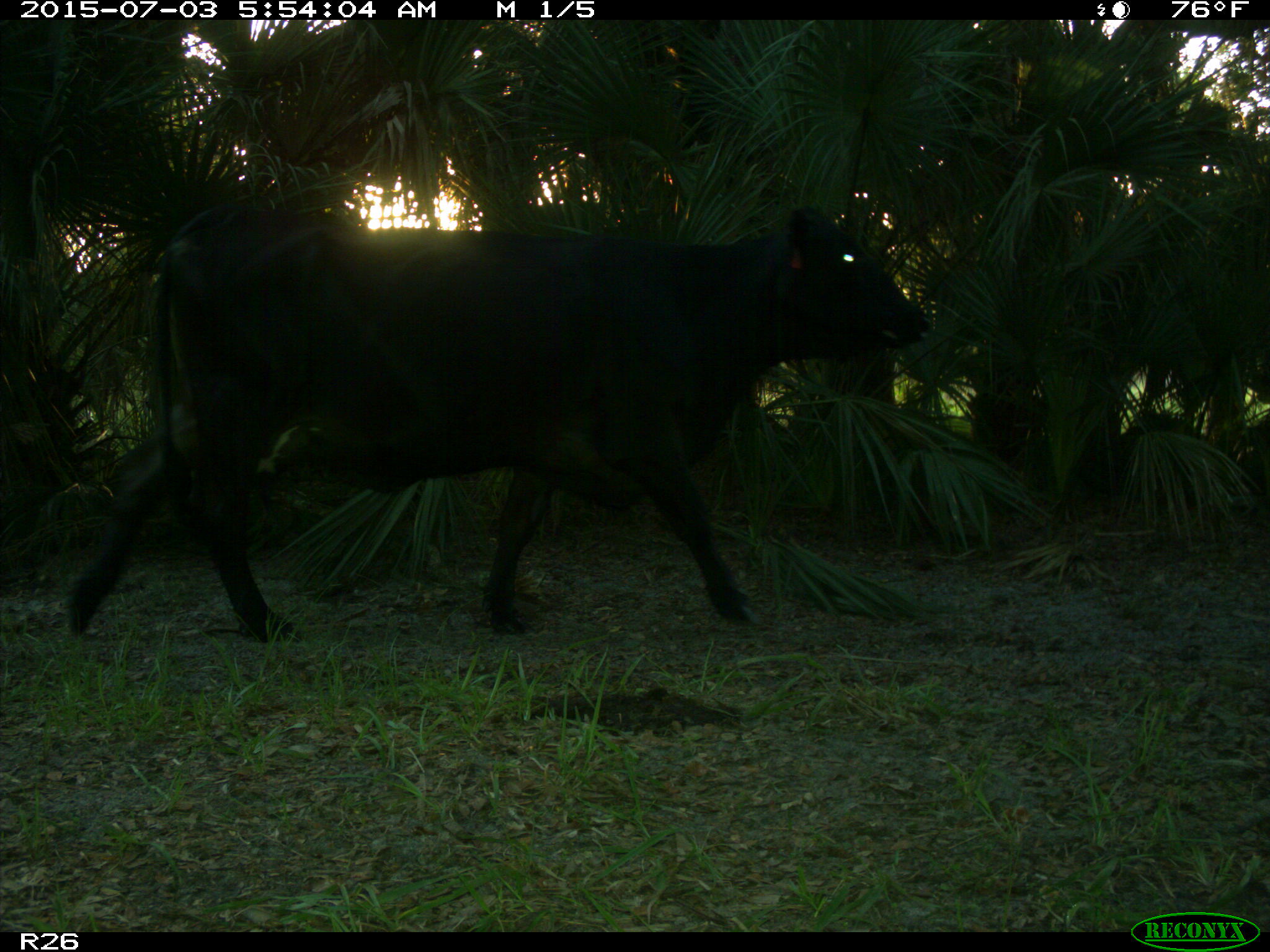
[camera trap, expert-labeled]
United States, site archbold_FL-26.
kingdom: Animalia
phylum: Chordata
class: Mammalia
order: Artiodactyla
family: Bovidae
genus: Bos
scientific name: Bos taurus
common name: domestic cow